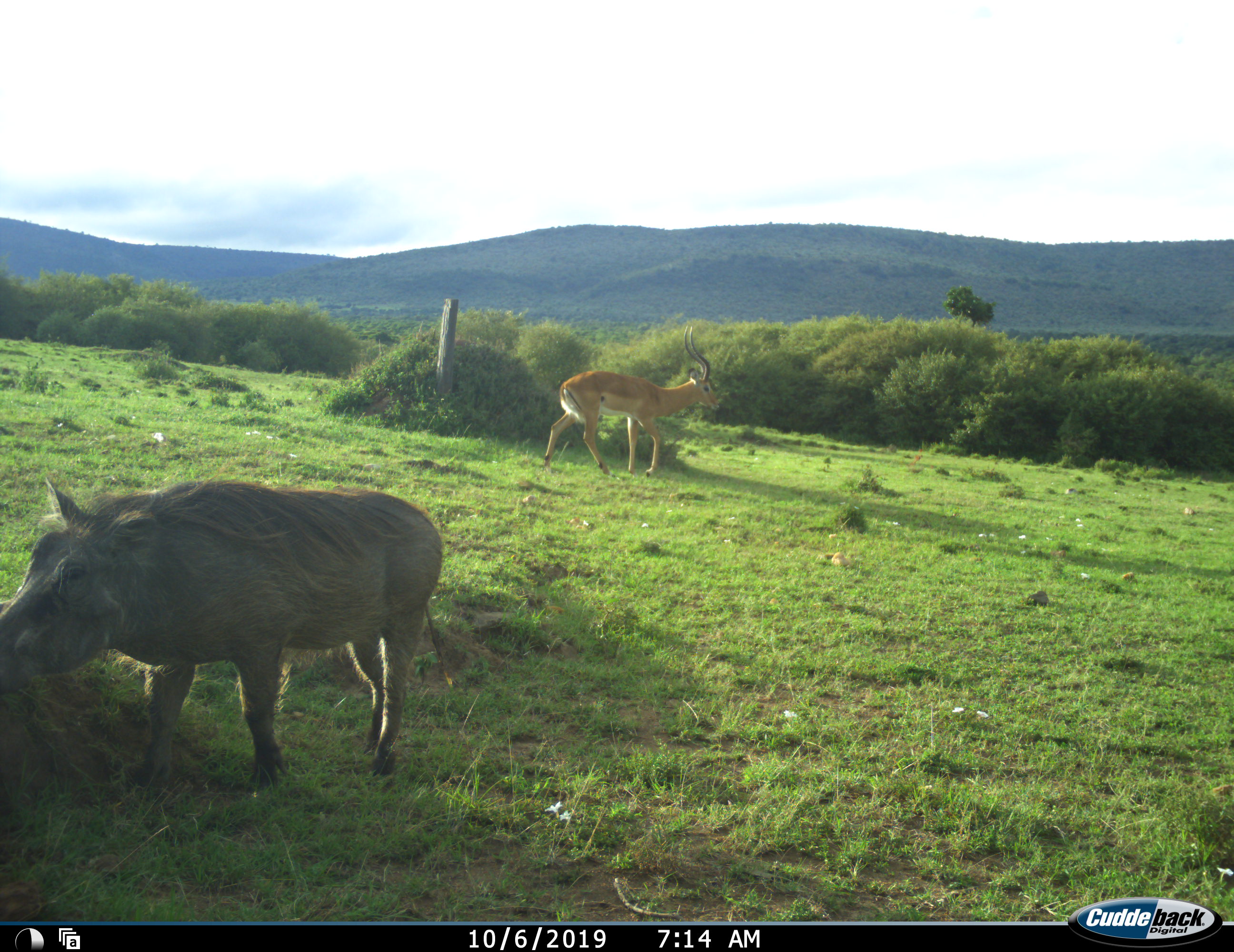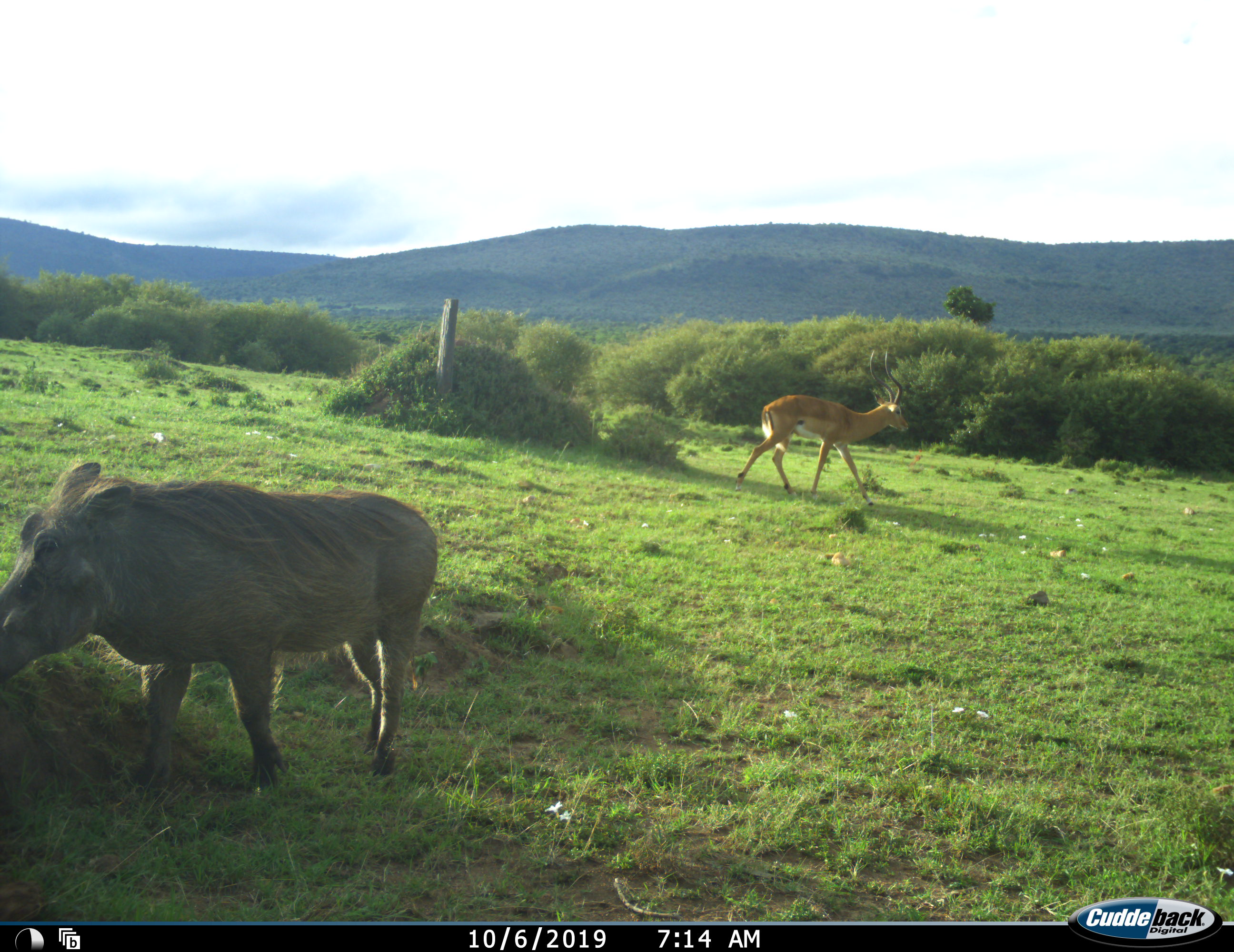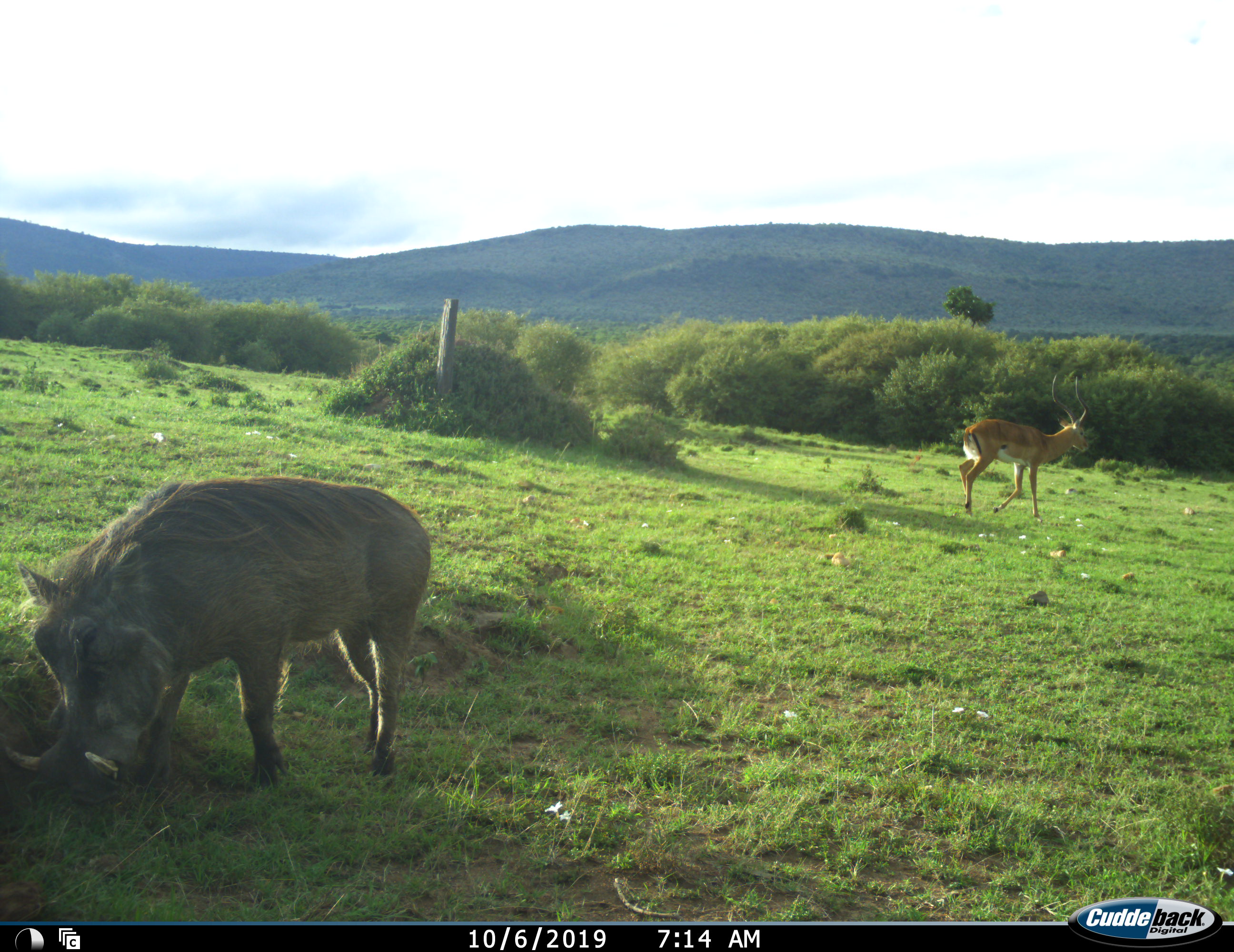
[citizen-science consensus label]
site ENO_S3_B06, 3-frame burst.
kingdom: Animalia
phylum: Chordata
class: Mammalia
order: Artiodactyla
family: Bovidae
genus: Aepyceros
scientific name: Aepyceros melampus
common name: impala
Impala (Aepyceros melampus), count 1. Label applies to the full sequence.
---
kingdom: Animalia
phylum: Chordata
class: Mammalia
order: Artiodactyla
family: Suidae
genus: Phacochoerus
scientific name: Phacochoerus africanus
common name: warthog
Warthog (Phacochoerus africanus), count 1. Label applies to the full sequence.